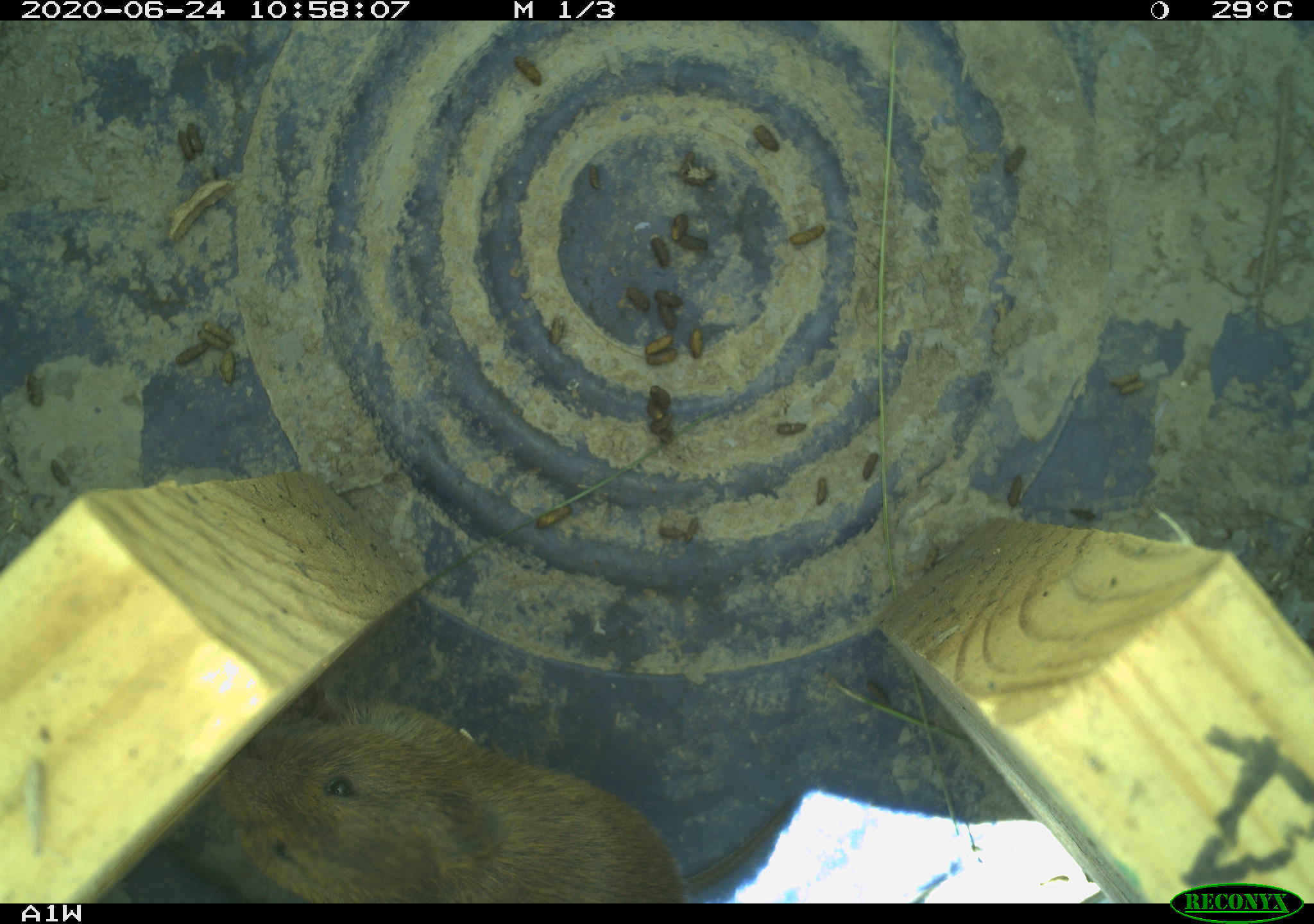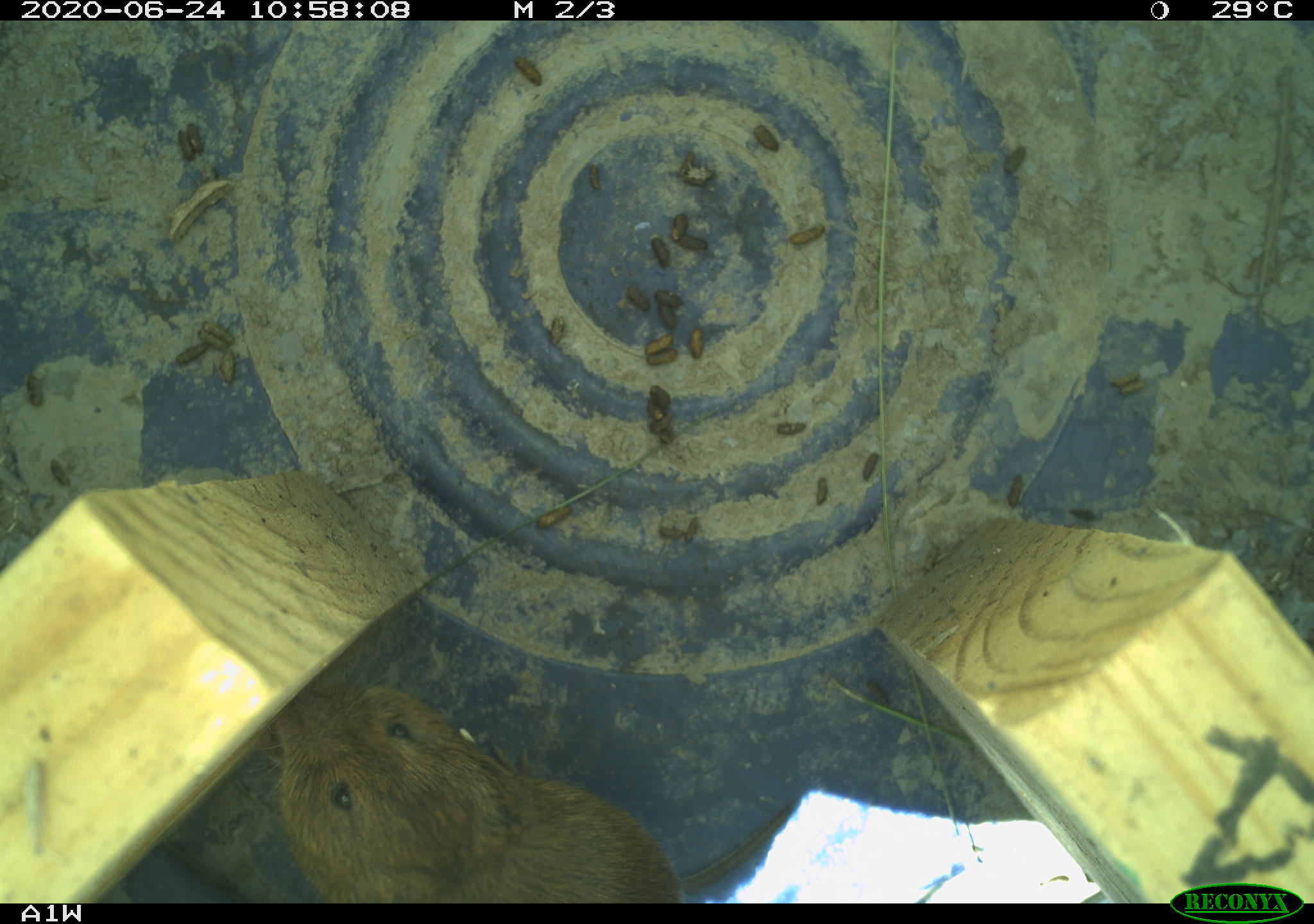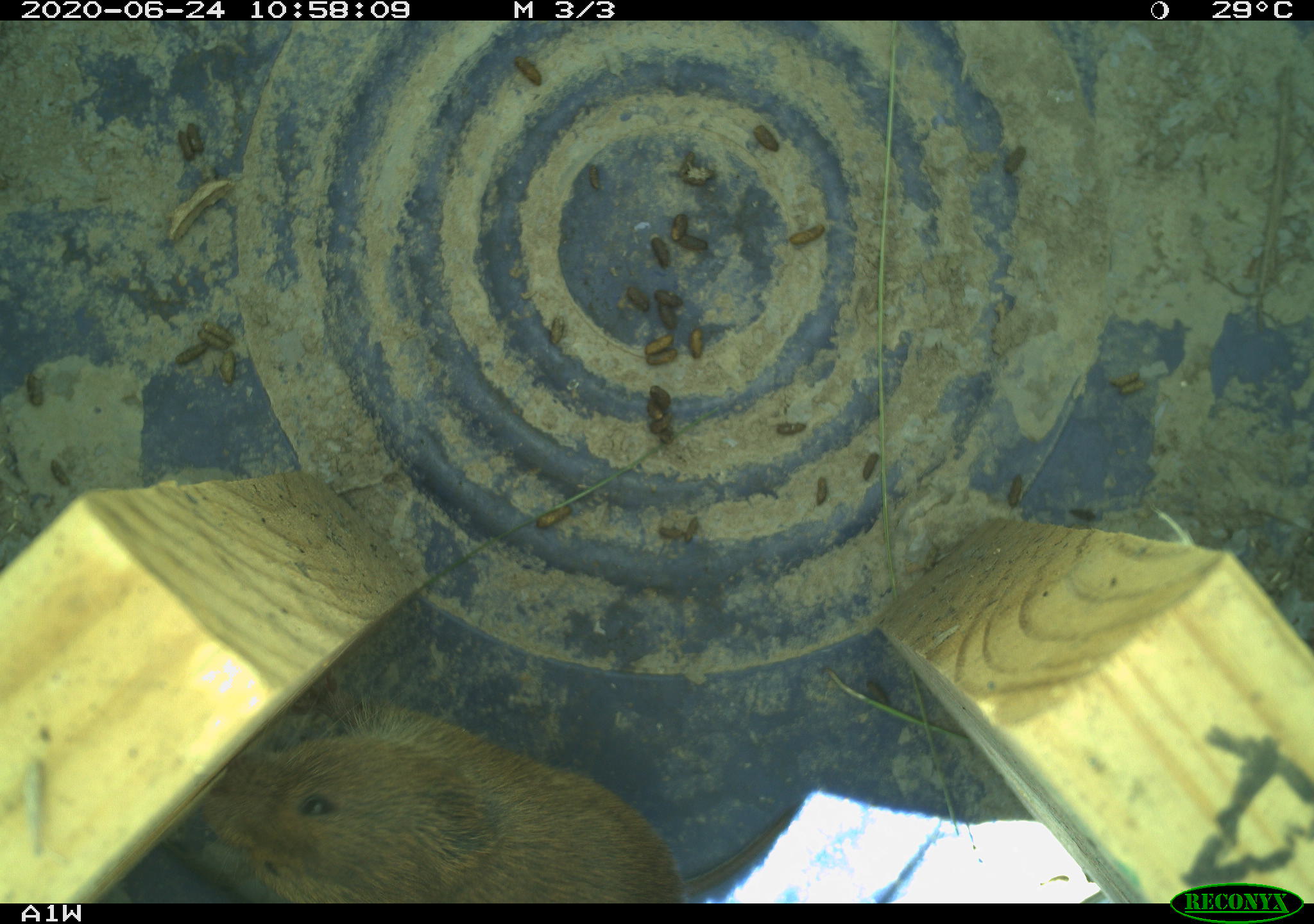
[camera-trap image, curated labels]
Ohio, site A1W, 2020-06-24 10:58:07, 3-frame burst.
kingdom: Animalia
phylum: Chordata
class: Mammalia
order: Rodentia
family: Cricetidae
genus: Microtus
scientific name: Microtus pennsylvanicus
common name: meadow vole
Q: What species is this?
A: Meadow vole (Microtus pennsylvanicus).